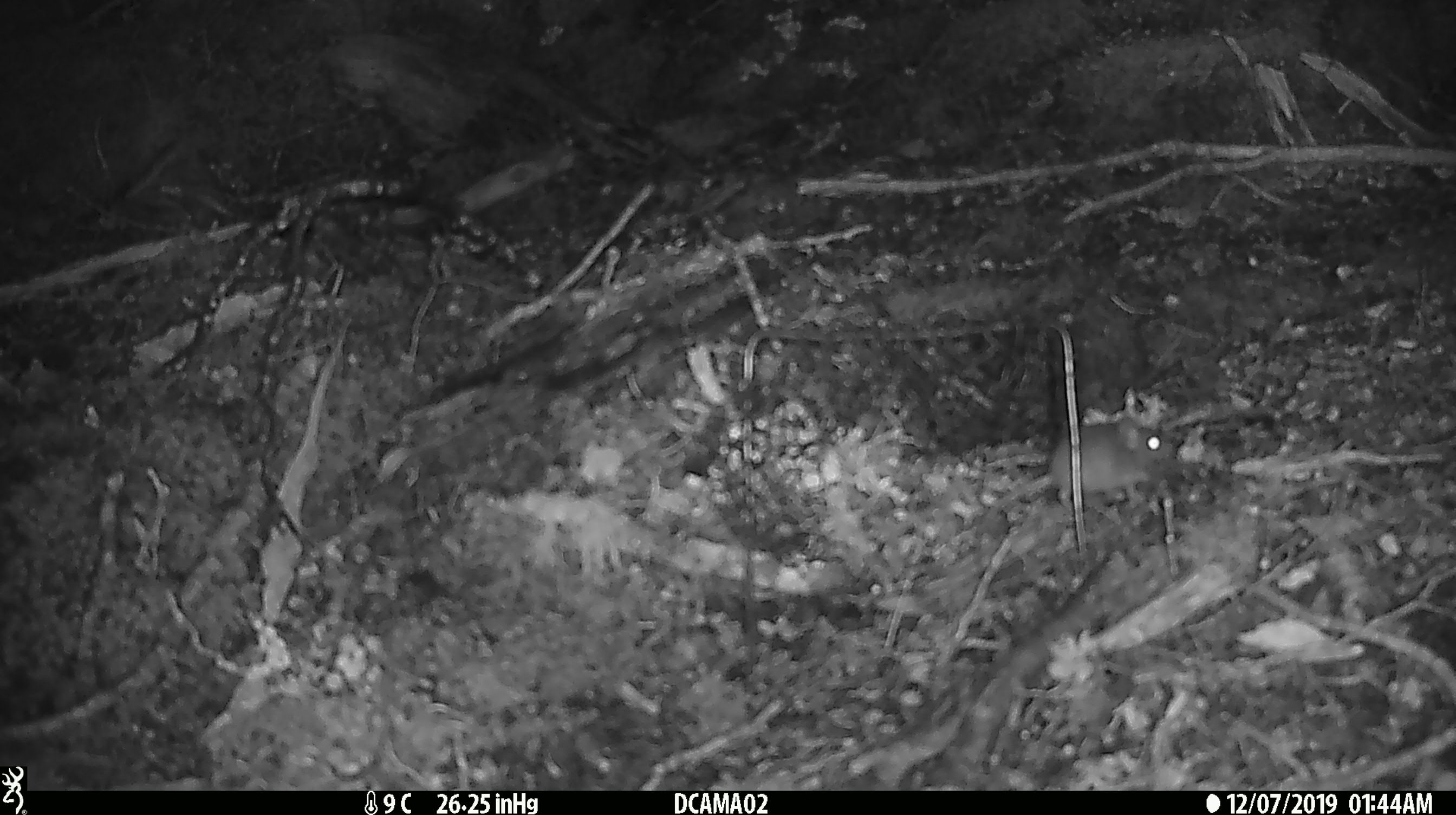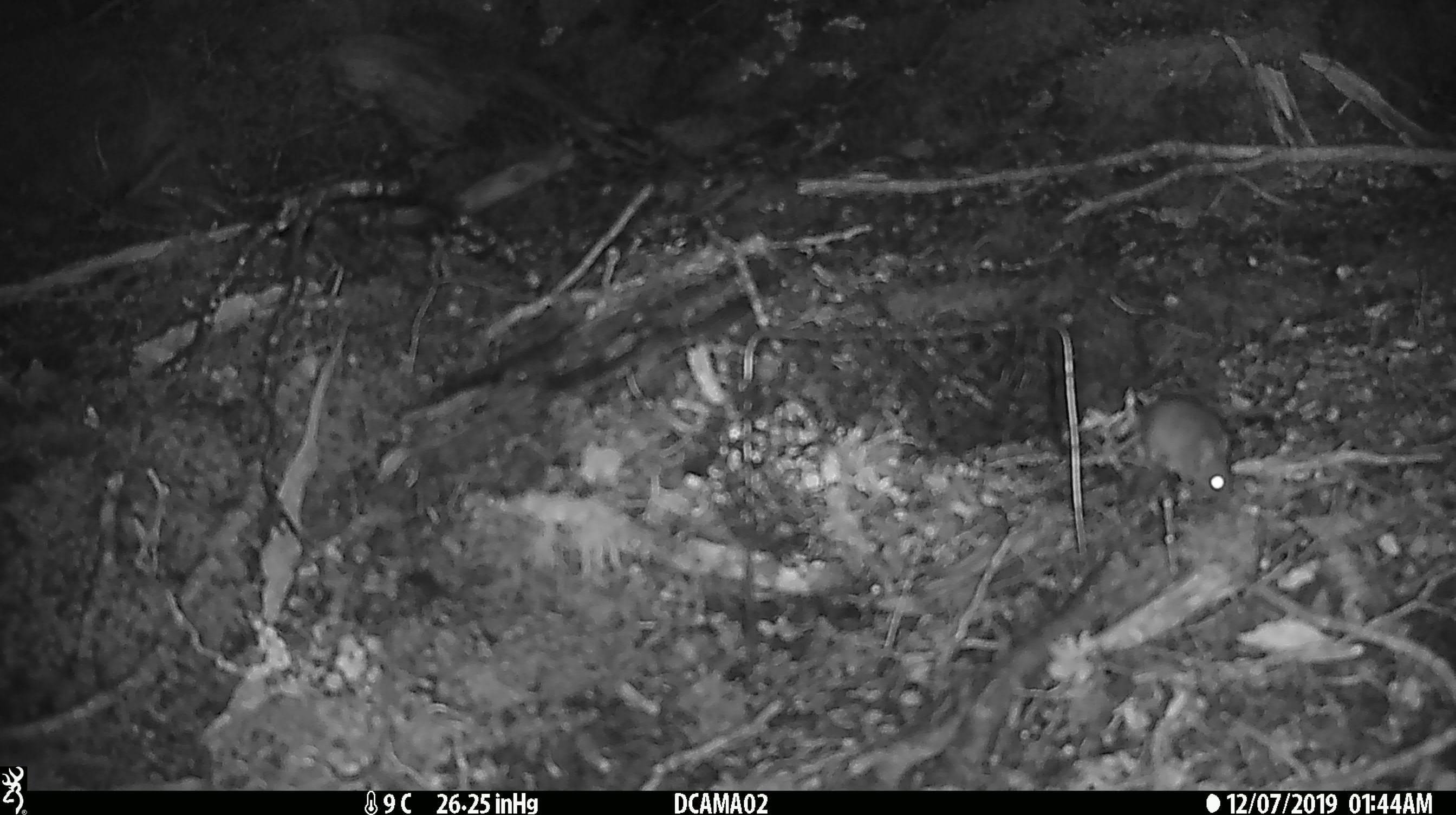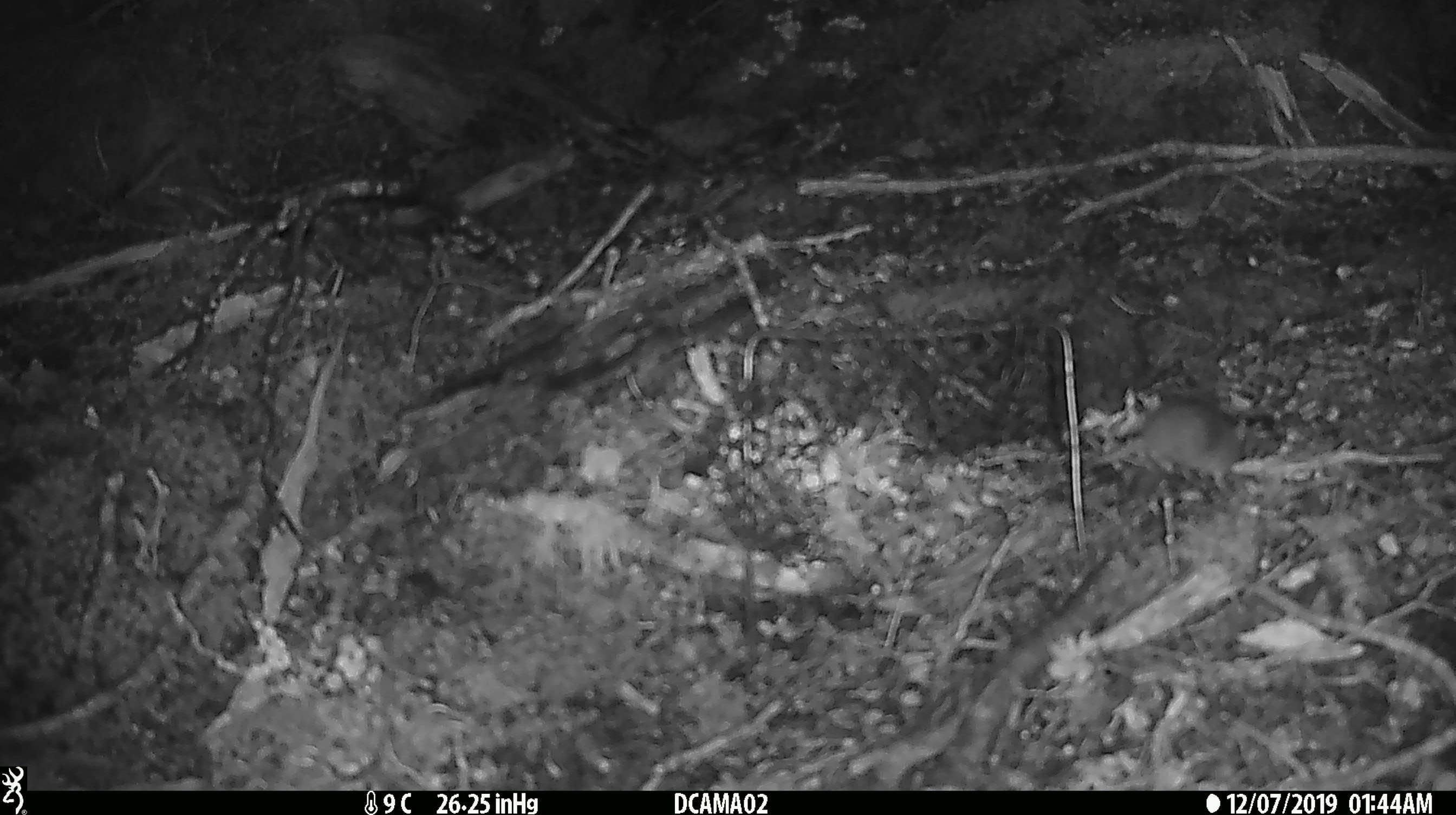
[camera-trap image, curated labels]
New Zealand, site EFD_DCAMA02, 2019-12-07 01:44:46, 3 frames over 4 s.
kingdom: Animalia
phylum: Chordata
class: Mammalia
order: Rodentia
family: Muridae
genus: Mus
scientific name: Mus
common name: mouse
Mouse (Mus).